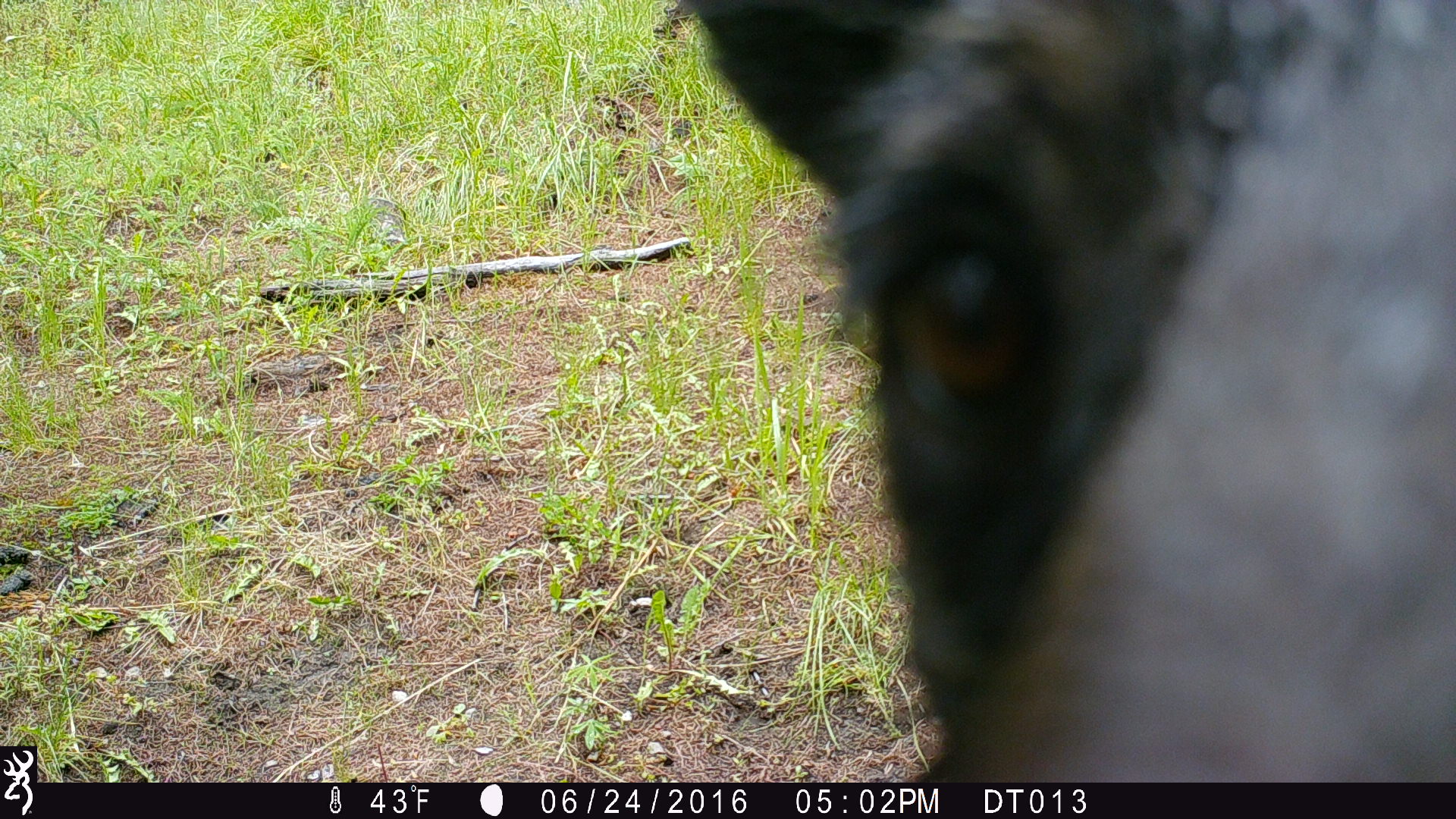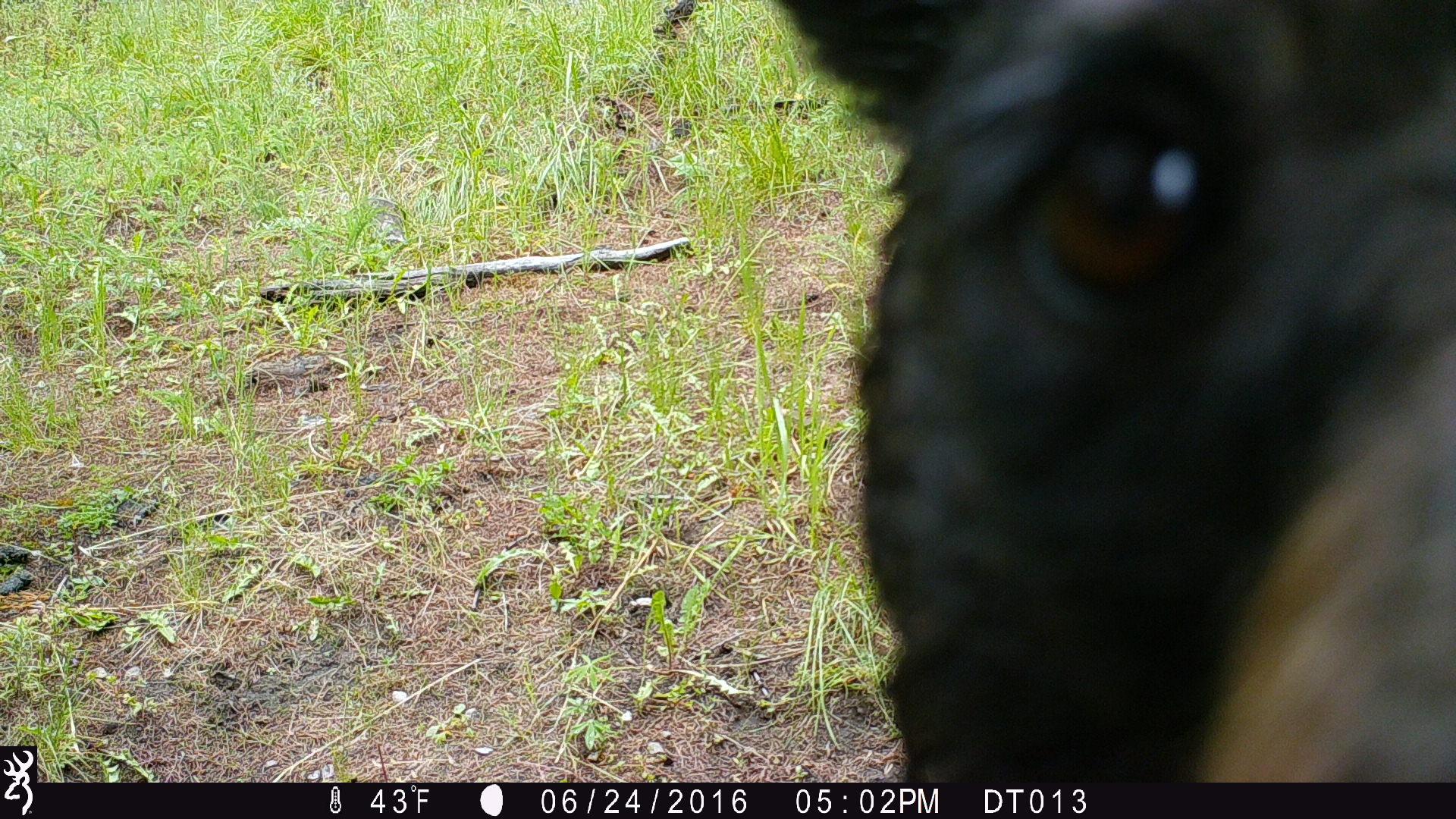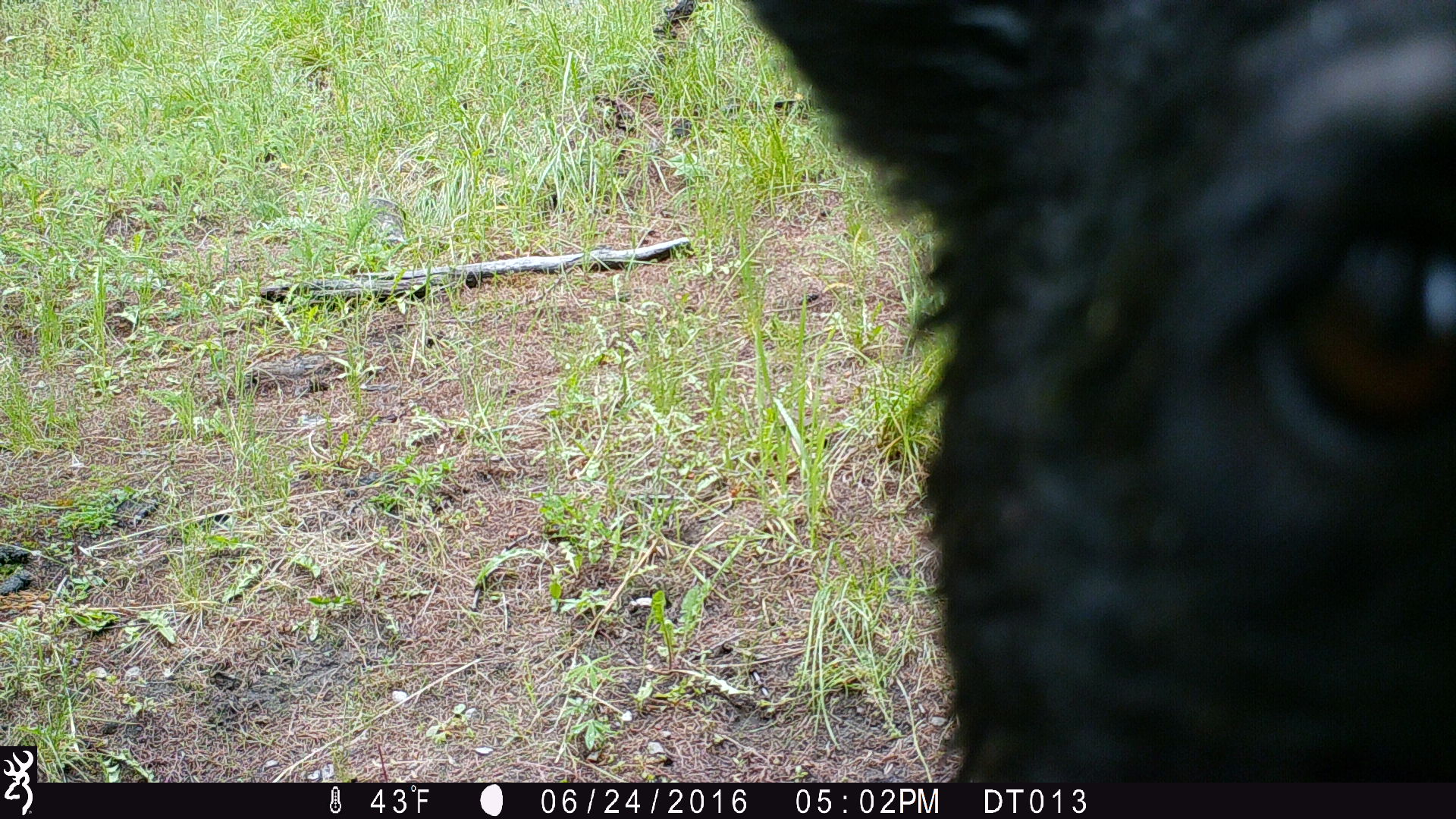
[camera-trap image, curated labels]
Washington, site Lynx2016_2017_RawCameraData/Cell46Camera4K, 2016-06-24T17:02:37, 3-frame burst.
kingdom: Animalia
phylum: Chordata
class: Mammalia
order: Carnivora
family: Ursidae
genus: Ursus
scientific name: Ursus americanus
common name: american black bear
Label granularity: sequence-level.